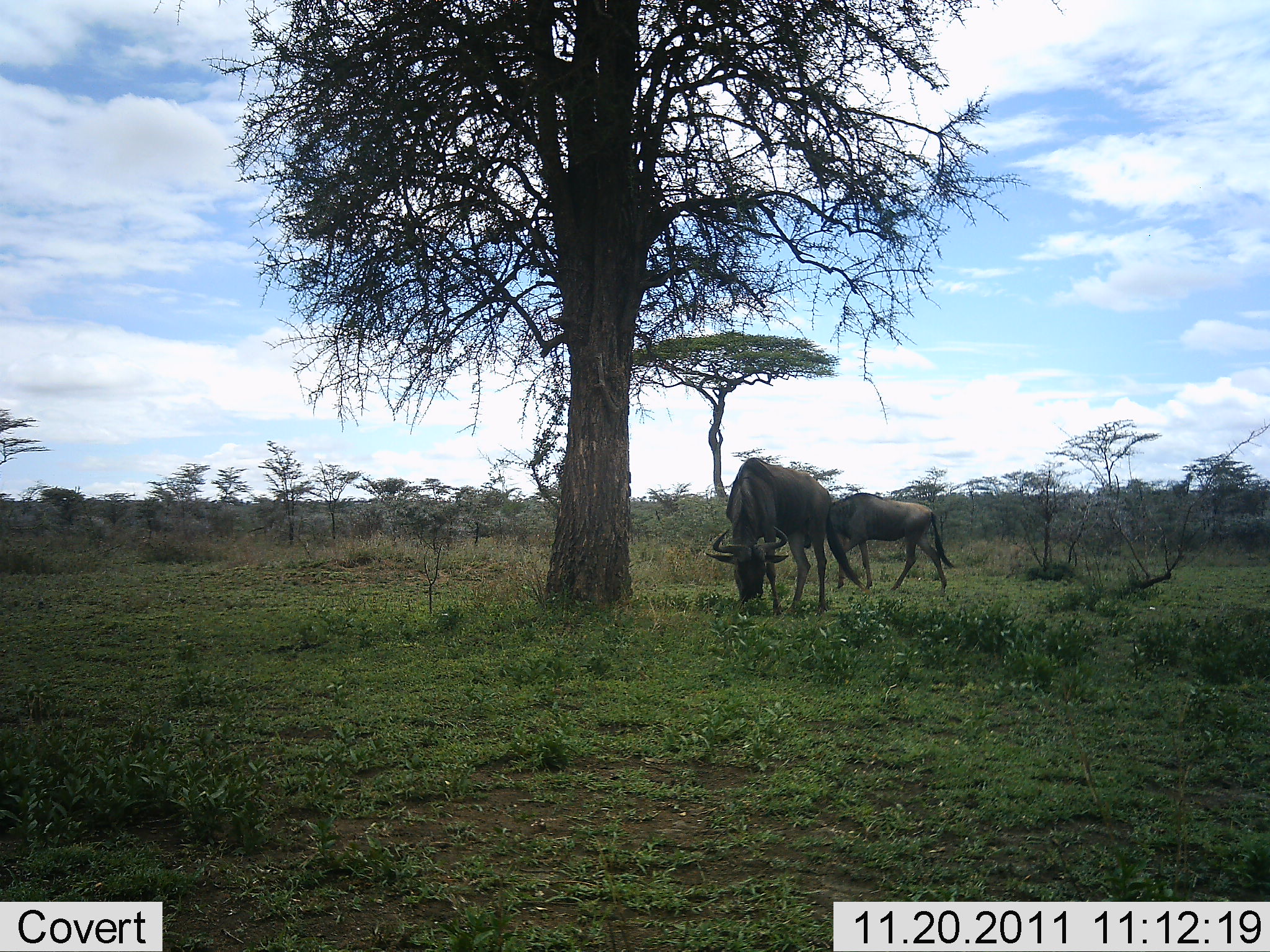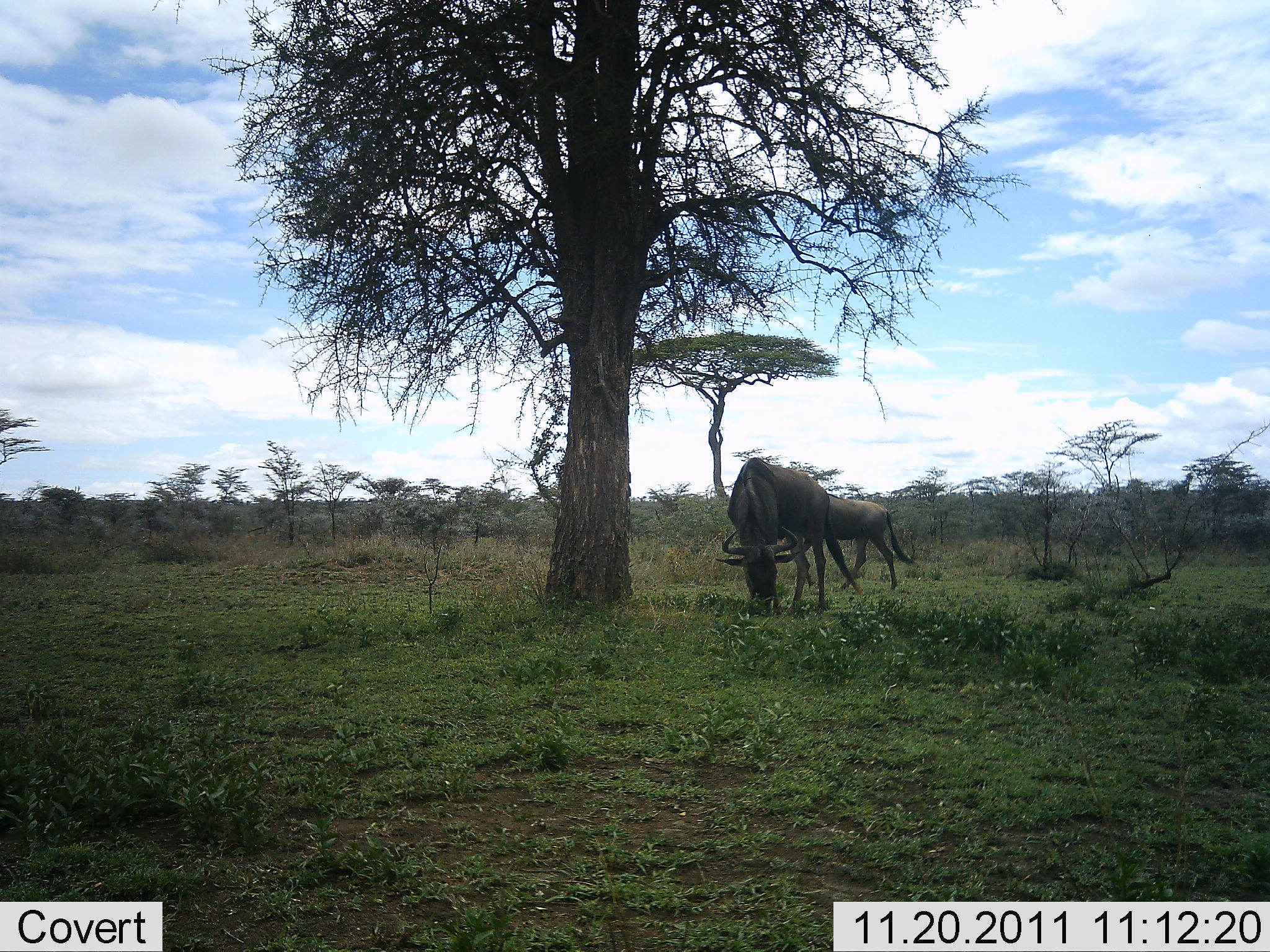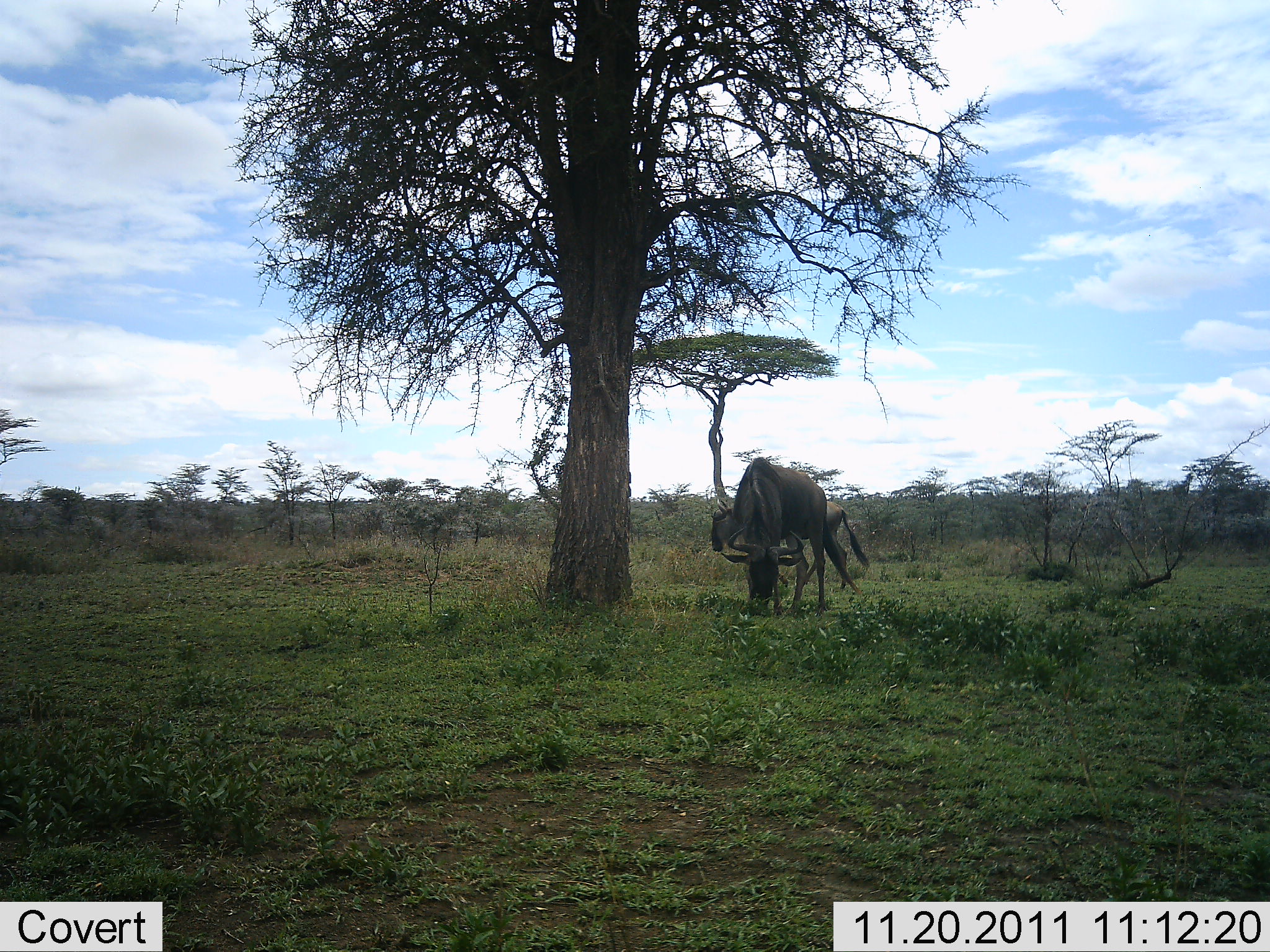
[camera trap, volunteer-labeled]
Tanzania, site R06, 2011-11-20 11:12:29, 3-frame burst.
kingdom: Animalia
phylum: Chordata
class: Mammalia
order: Artiodactyla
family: Bovidae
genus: Connochaetes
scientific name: Connochaetes taurinus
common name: blue wildebeest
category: wildebeest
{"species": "wildebeest (blue wildebeest) (Connochaetes taurinus)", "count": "2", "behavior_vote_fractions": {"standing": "38%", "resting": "0%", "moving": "69%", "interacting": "0%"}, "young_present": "0%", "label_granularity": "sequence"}